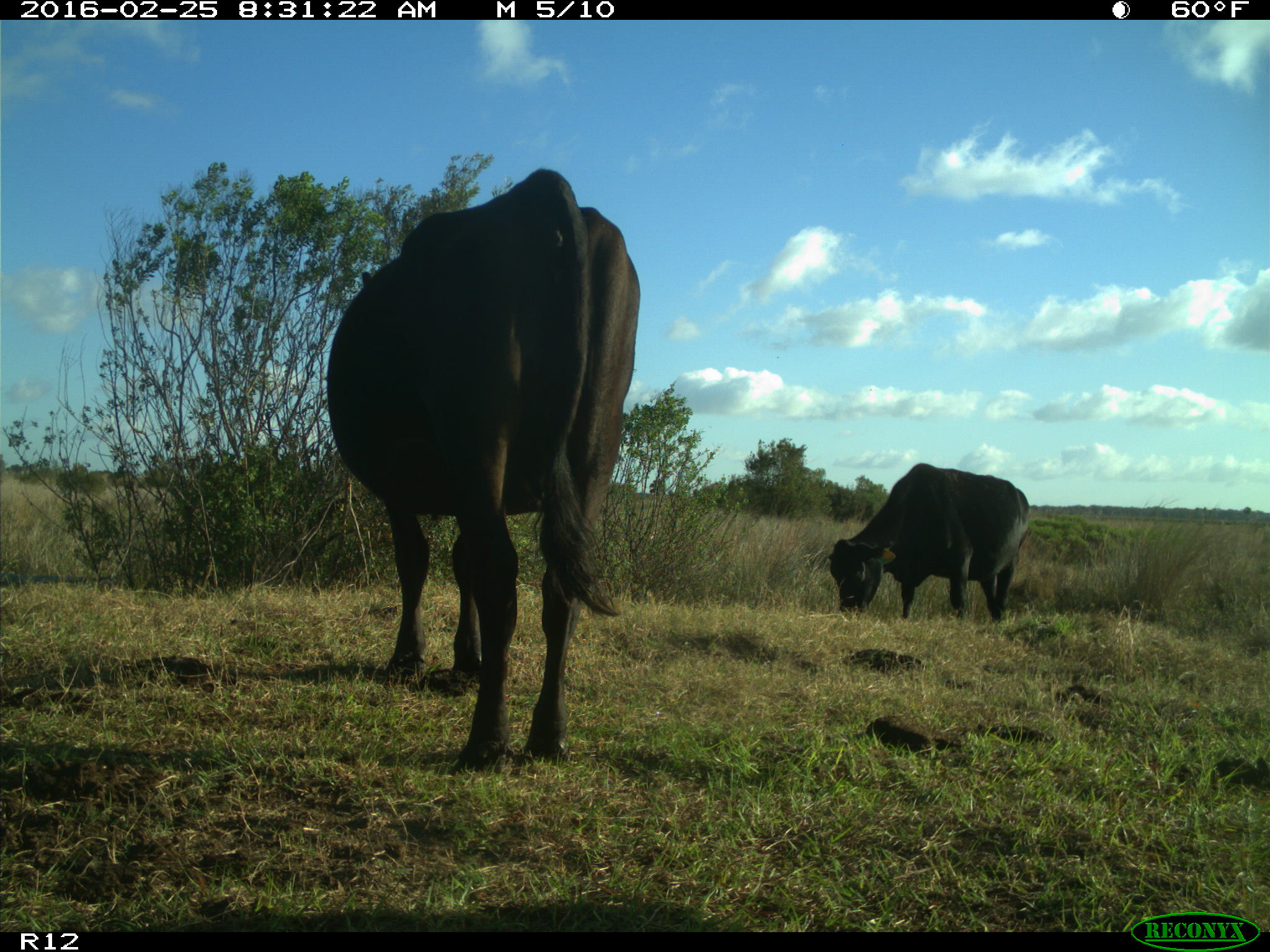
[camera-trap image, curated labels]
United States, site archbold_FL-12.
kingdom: Animalia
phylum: Chordata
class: Mammalia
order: Artiodactyla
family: Bovidae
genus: Bos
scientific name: Bos taurus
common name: domestic cow